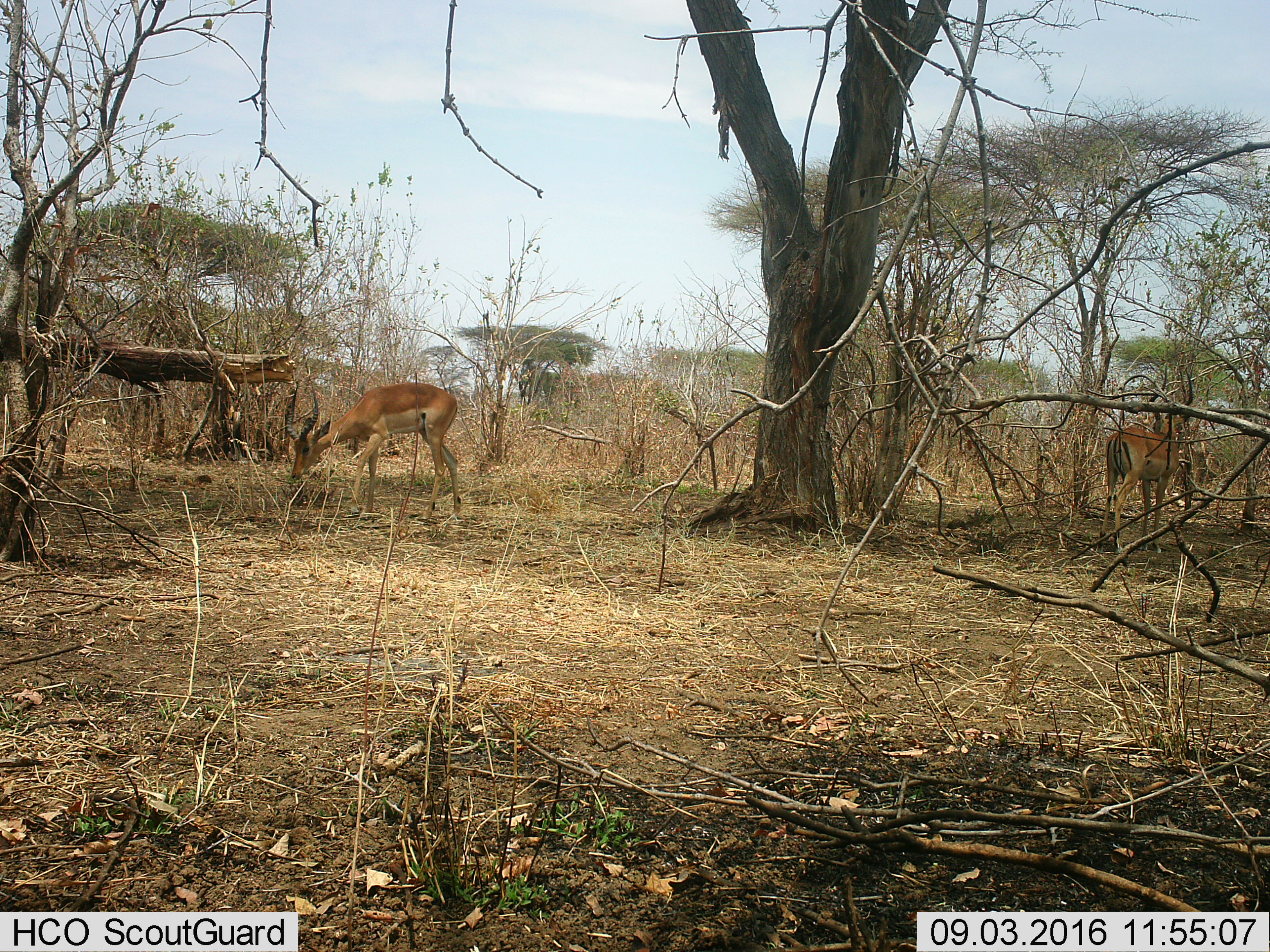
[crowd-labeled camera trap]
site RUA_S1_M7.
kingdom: Animalia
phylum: Chordata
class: Mammalia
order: Artiodactyla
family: Bovidae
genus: Aepyceros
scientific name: Aepyceros melampus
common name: impala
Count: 2.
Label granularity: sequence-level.